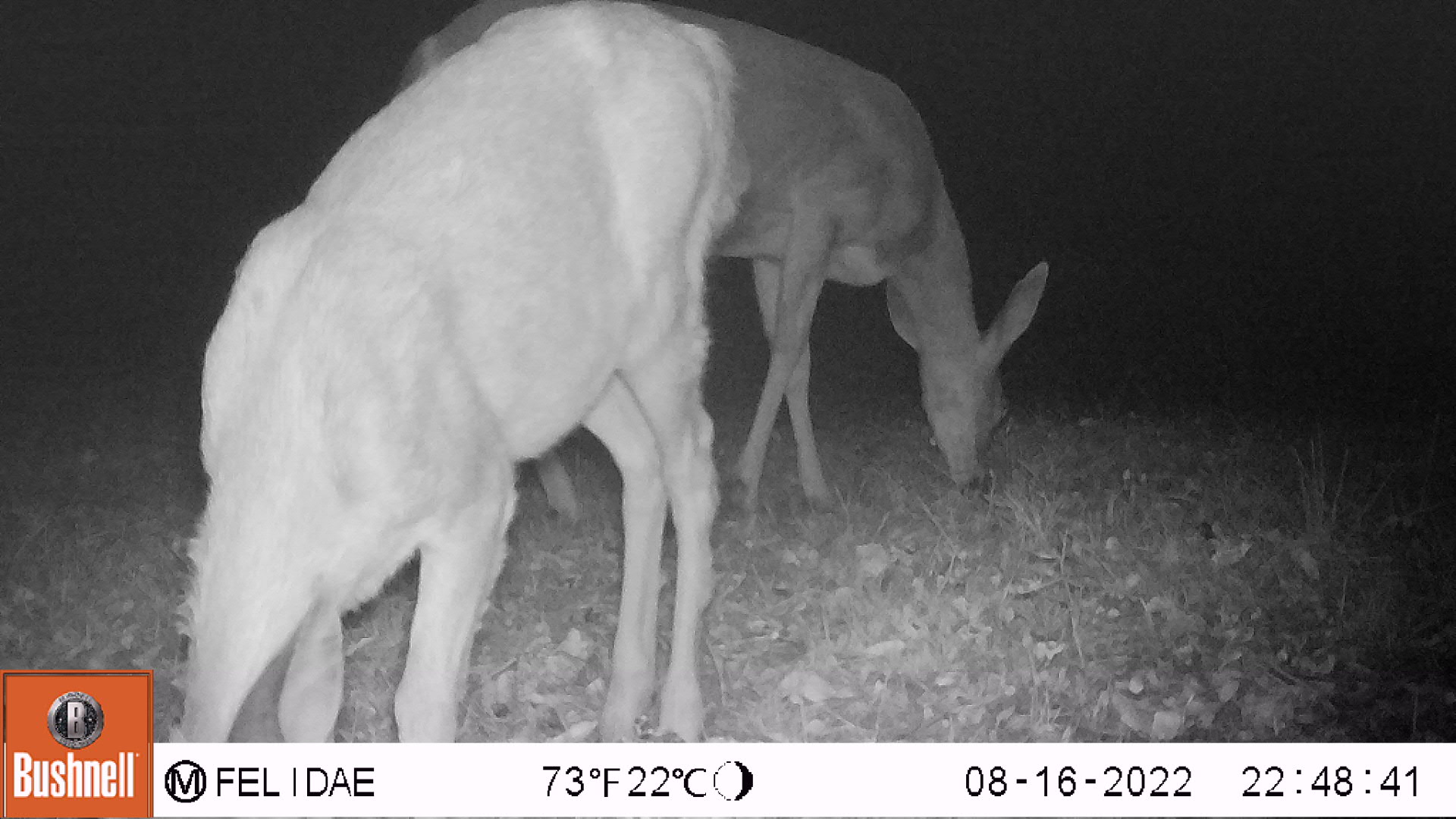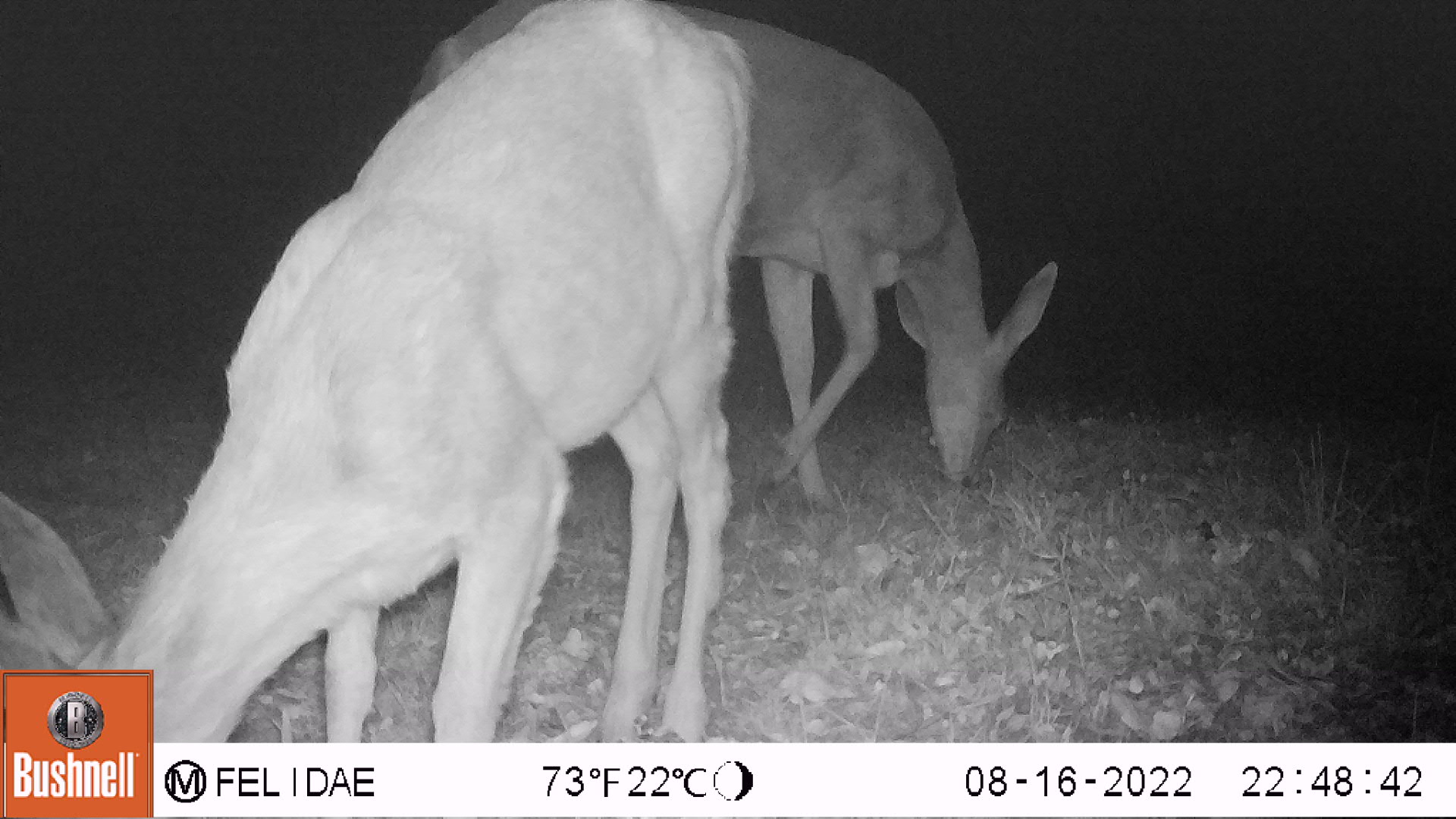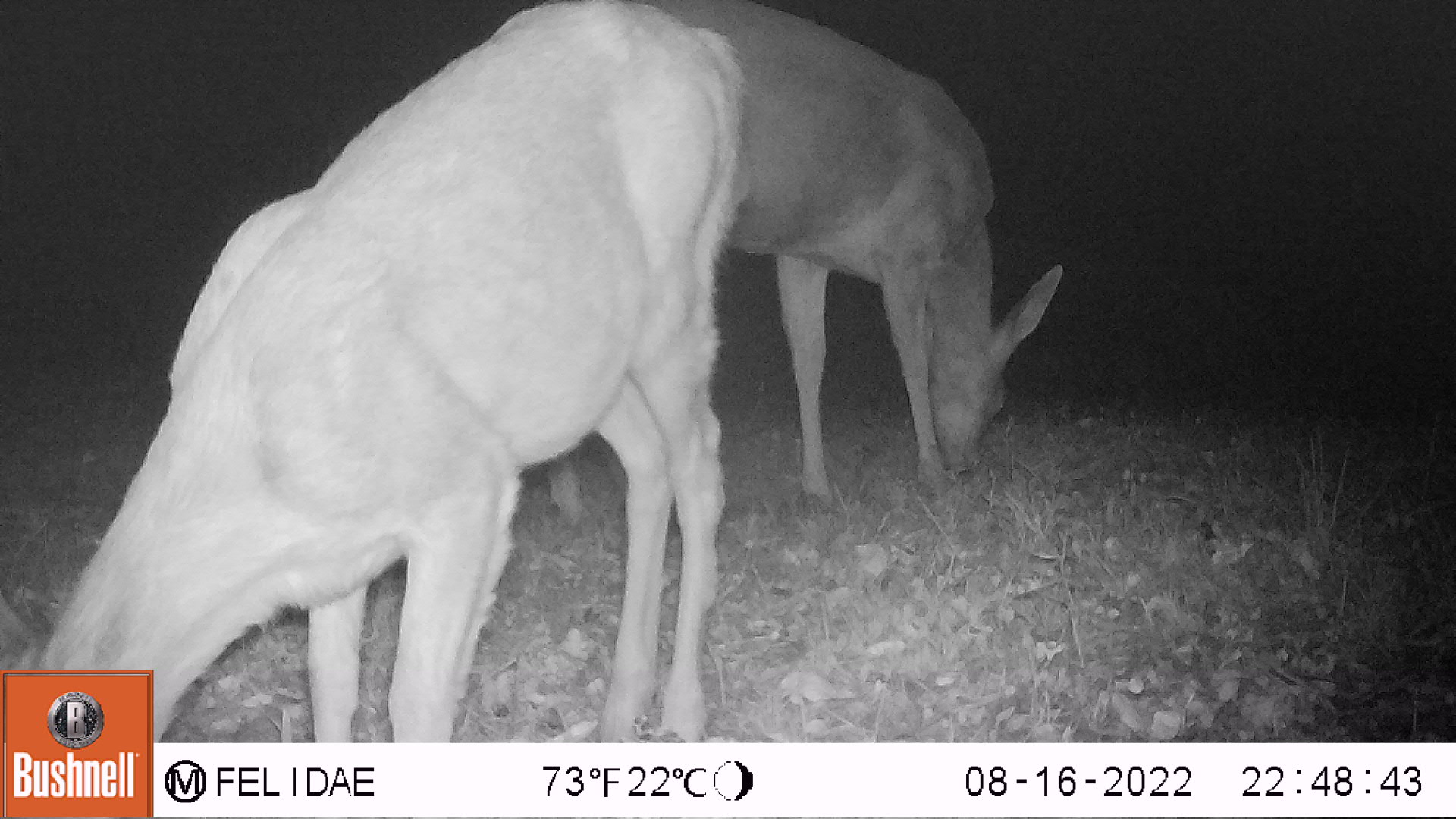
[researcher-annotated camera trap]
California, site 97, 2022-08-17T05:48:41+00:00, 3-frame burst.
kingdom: Animalia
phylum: Chordata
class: Mammalia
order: Artiodactyla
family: Cervidae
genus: Odocoileus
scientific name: Odocoileus hemionus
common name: mule deer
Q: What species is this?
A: Mule deer (Odocoileus hemionus).